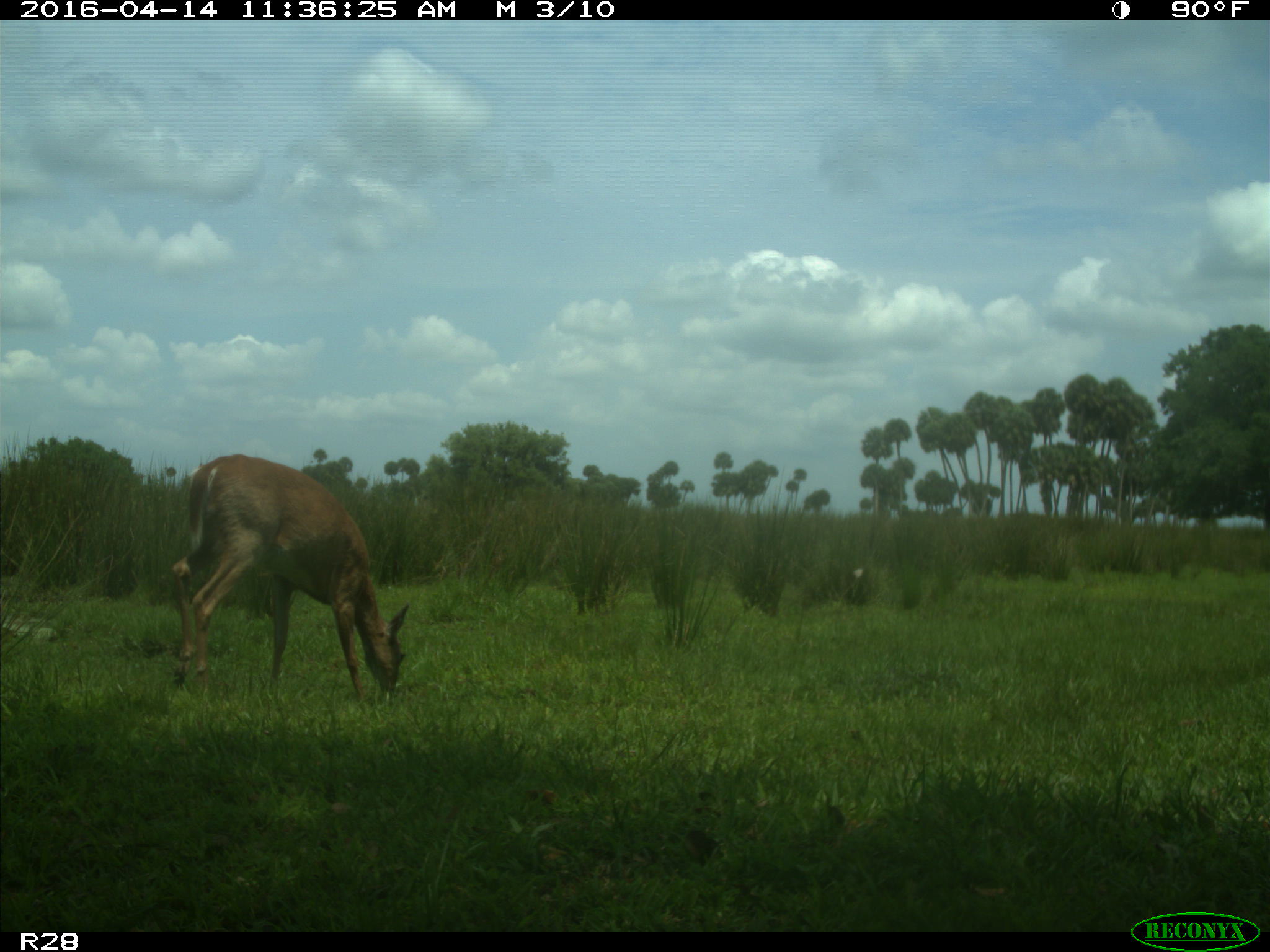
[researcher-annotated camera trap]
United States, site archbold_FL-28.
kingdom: Animalia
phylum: Chordata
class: Mammalia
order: Artiodactyla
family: Cervidae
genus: Odocoileus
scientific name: Odocoileus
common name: deer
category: unidentified deer